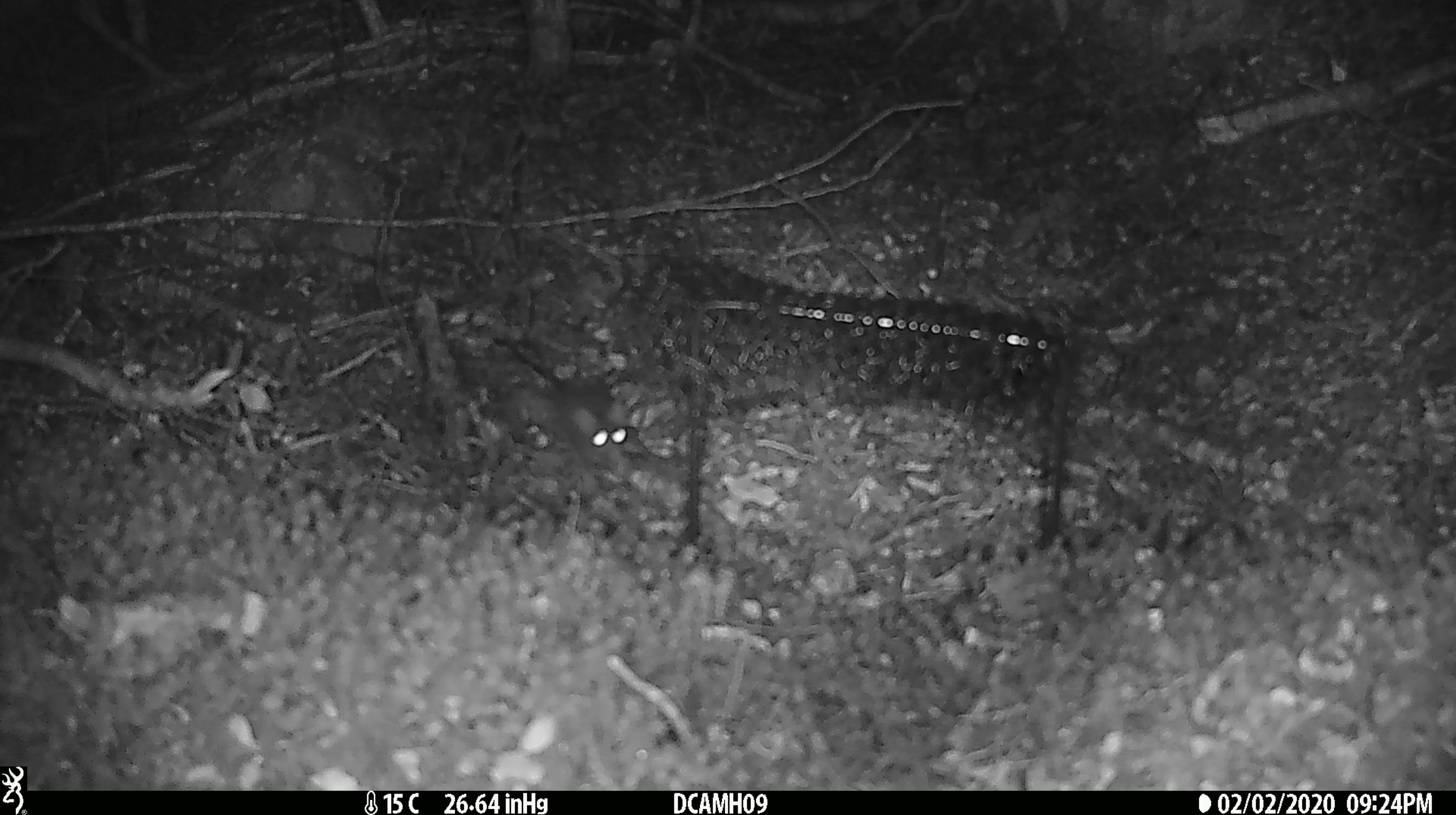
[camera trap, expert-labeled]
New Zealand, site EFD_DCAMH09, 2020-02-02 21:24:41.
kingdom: Animalia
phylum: Chordata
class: Mammalia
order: Rodentia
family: Muridae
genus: Mus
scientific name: Mus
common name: mouse